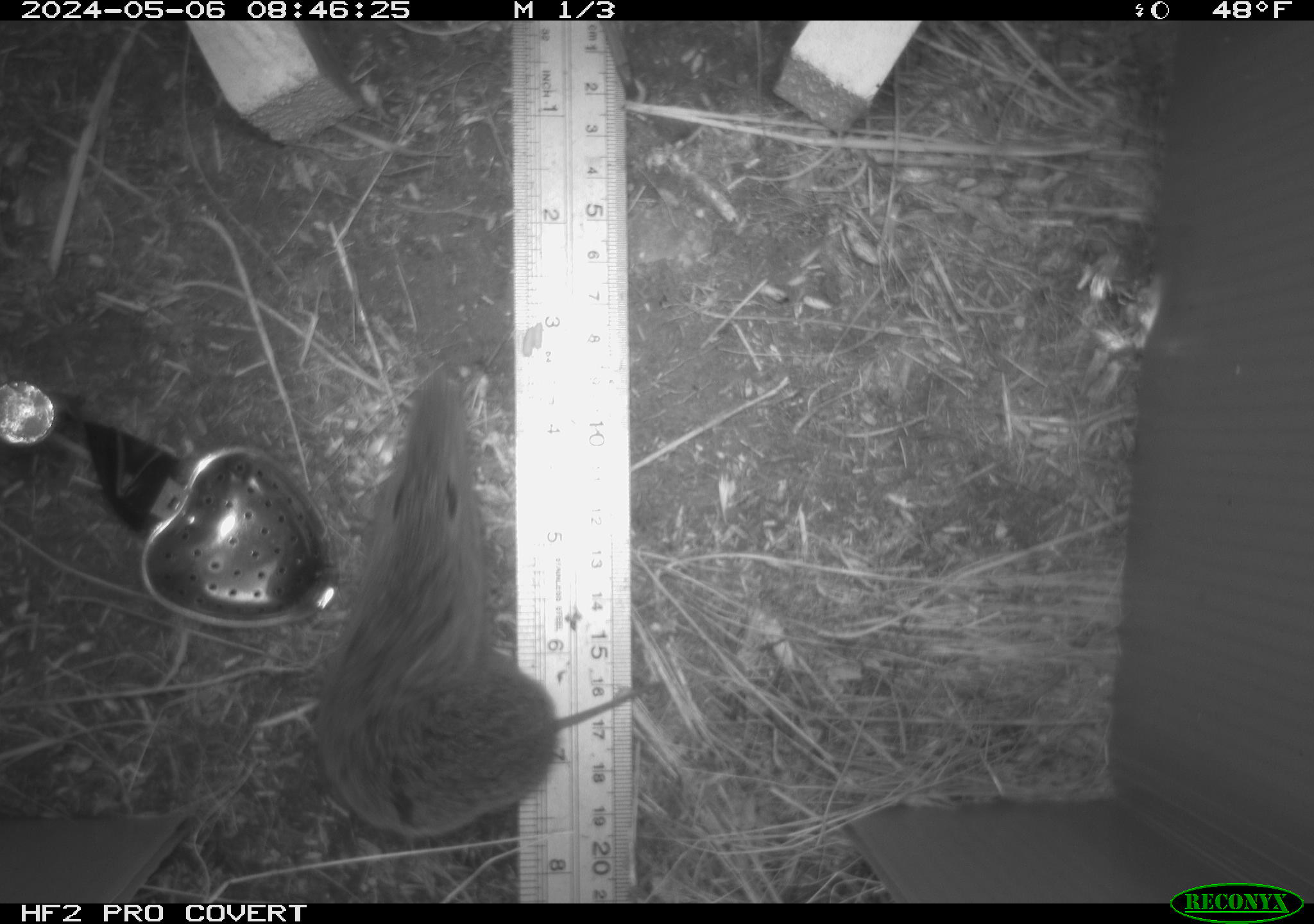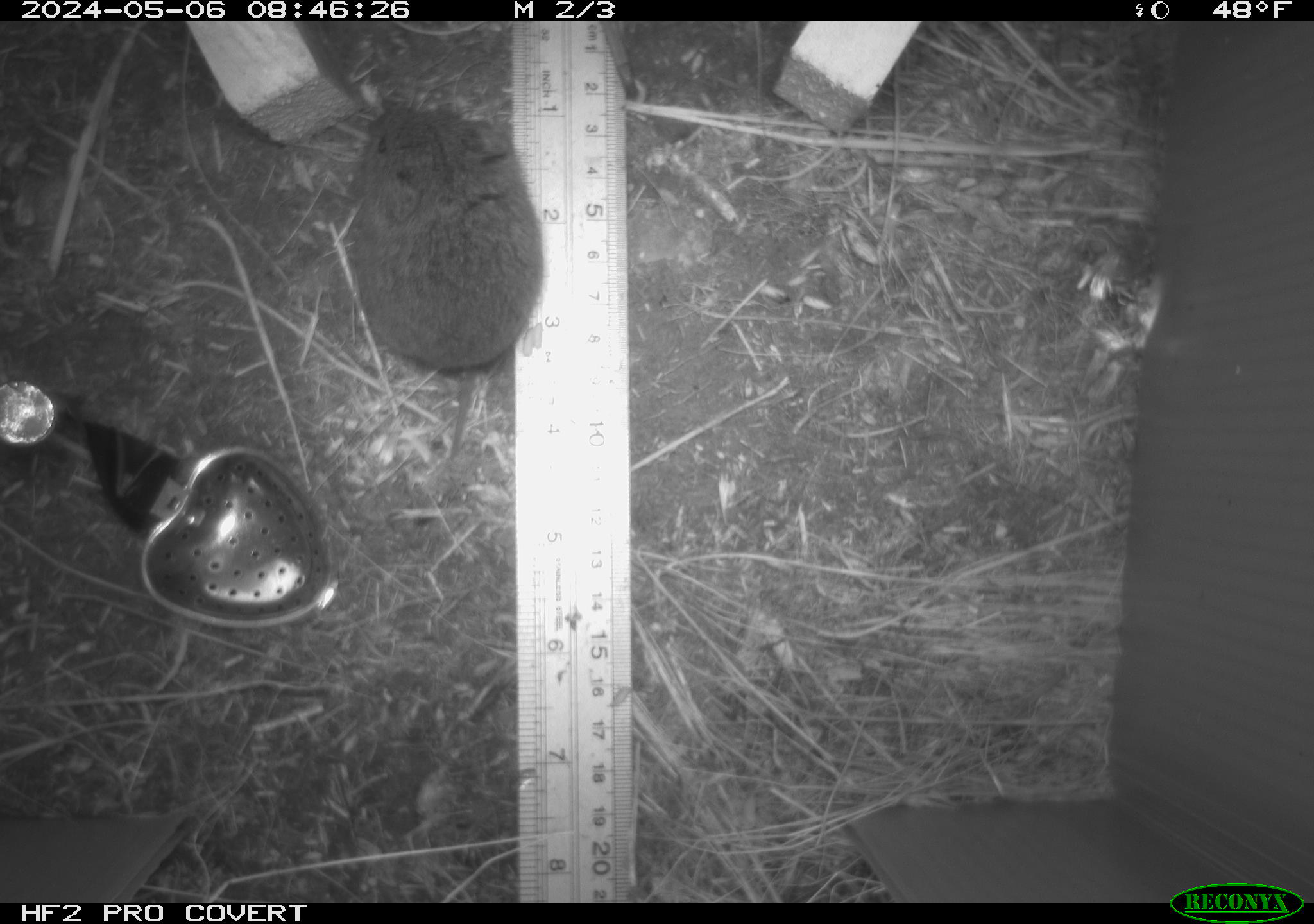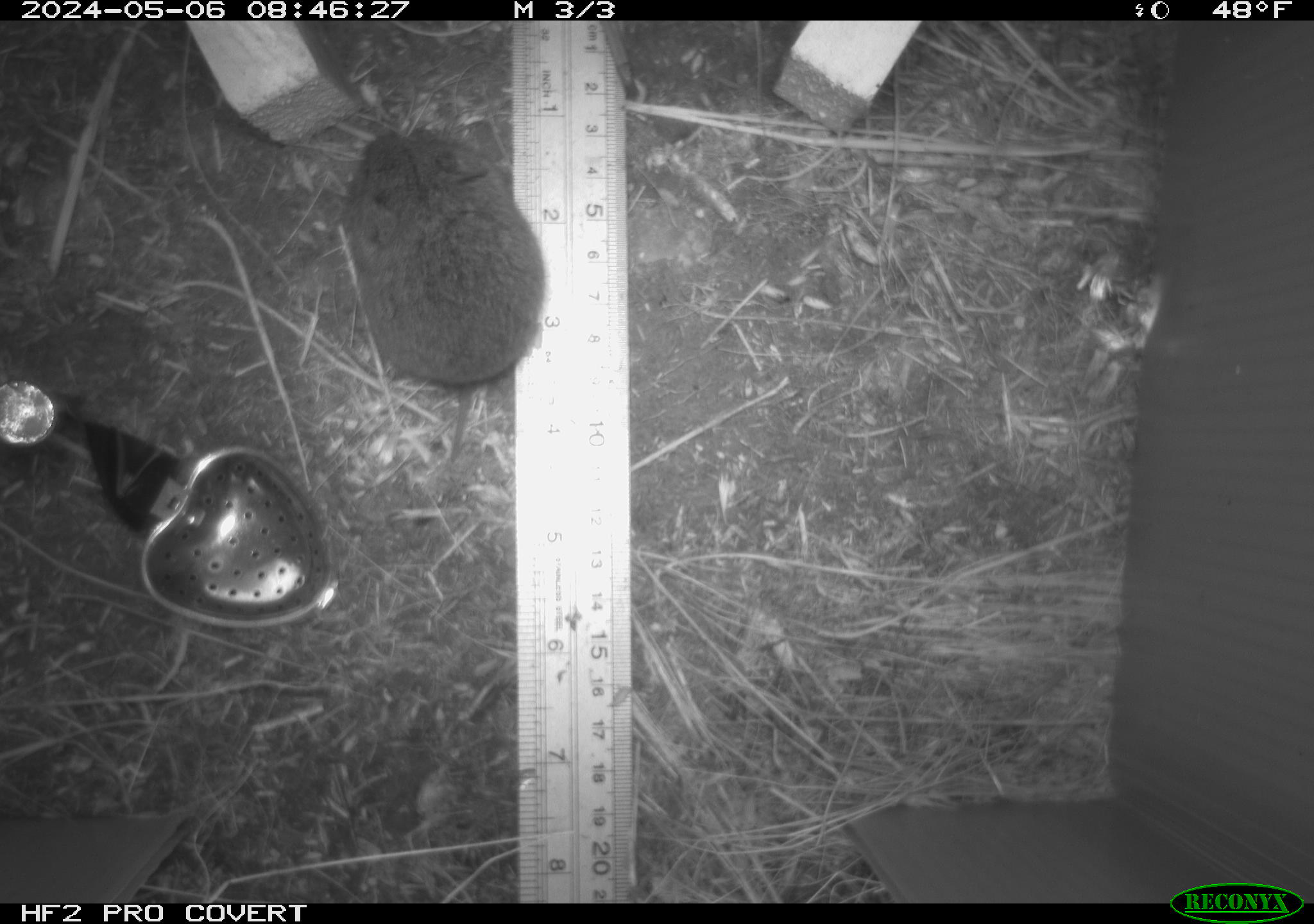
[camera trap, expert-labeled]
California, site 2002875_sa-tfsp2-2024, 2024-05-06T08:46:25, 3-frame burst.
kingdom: Animalia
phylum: Chordata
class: Mammalia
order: Rodentia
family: Cricetidae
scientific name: Arvicolinae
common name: voles, lemmings, and muskrats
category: arvicolinae subfamily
Arvicolinae subfamily (voles, lemmings, and muskrats) (Arvicolinae).